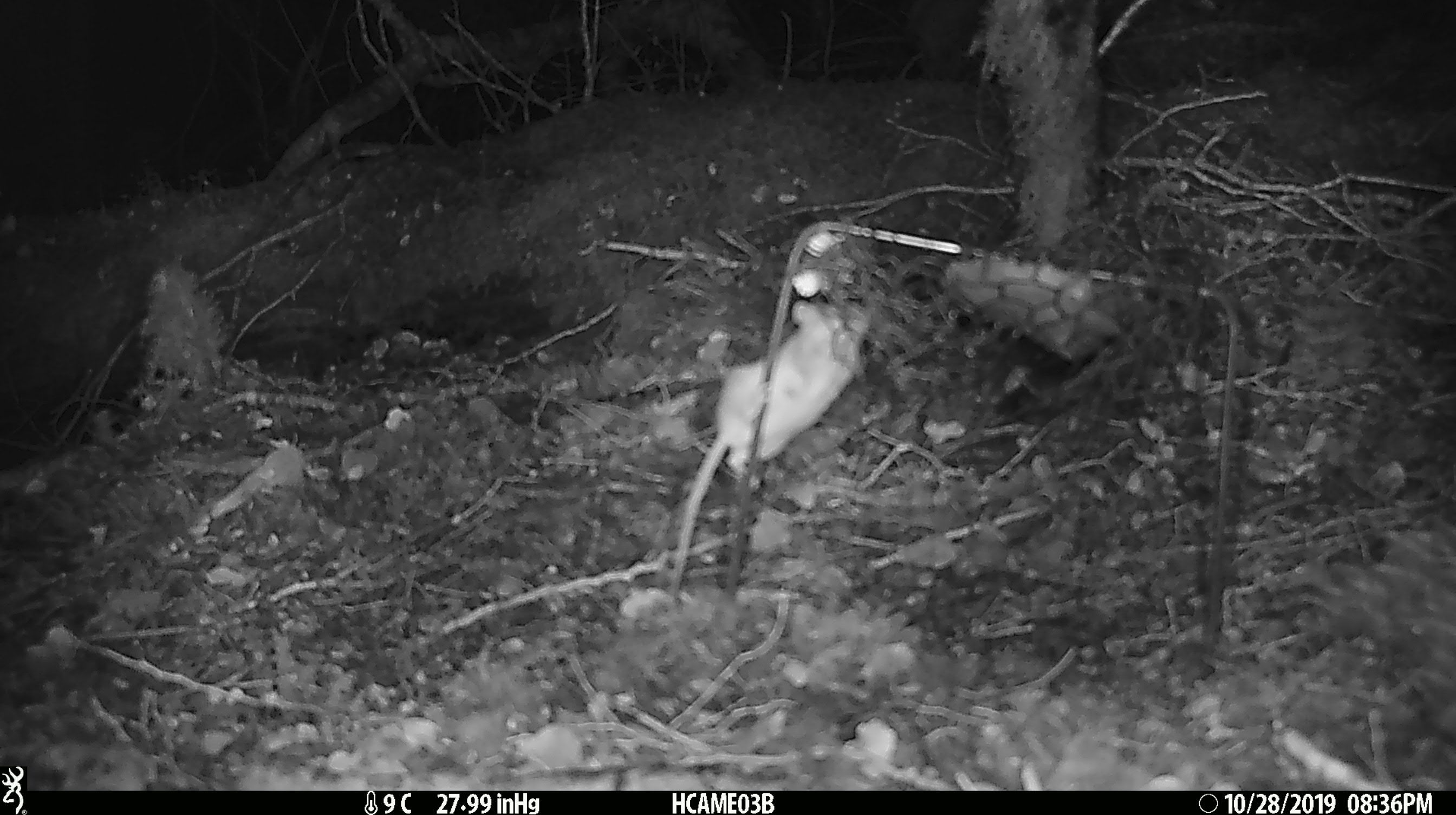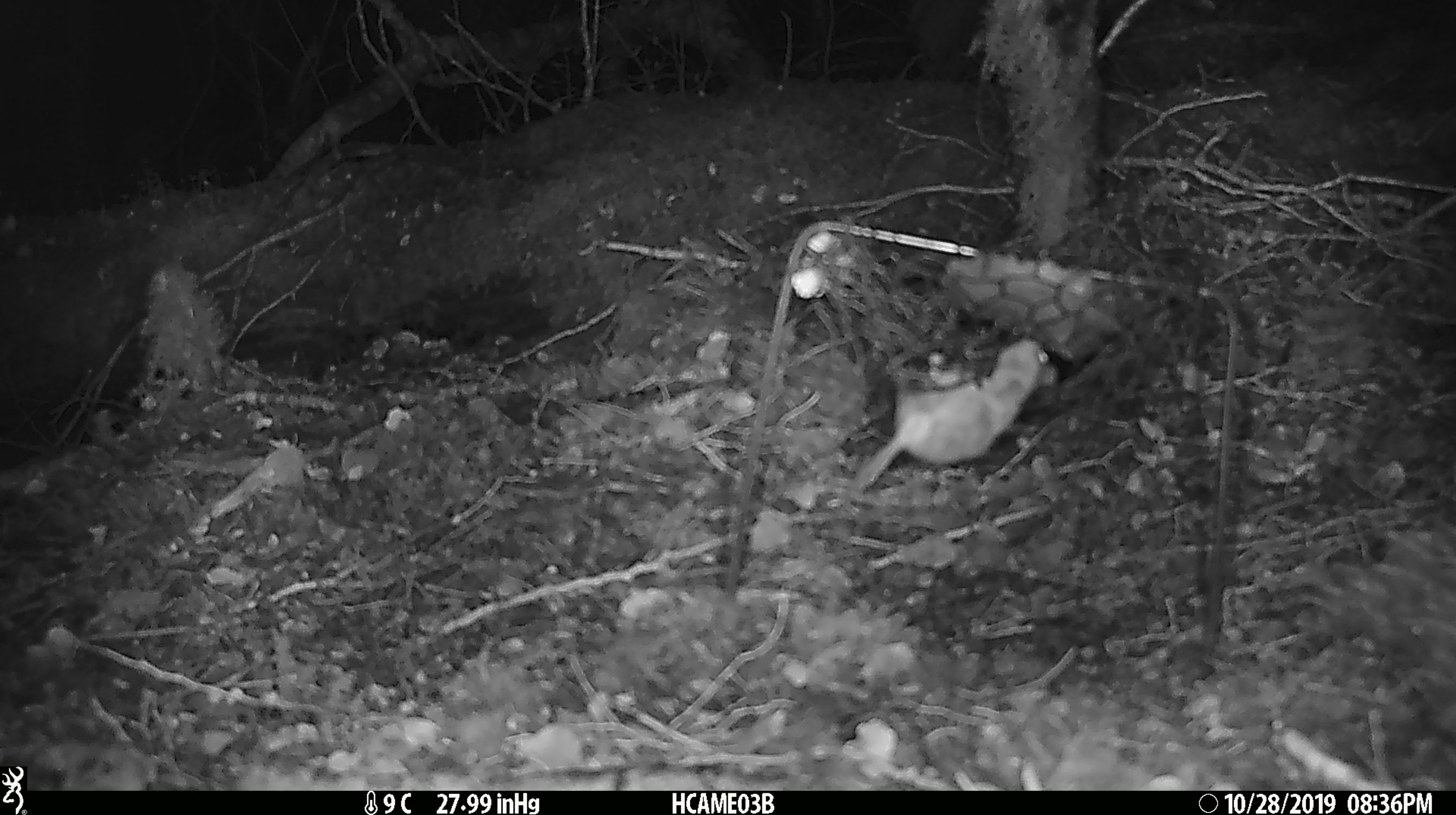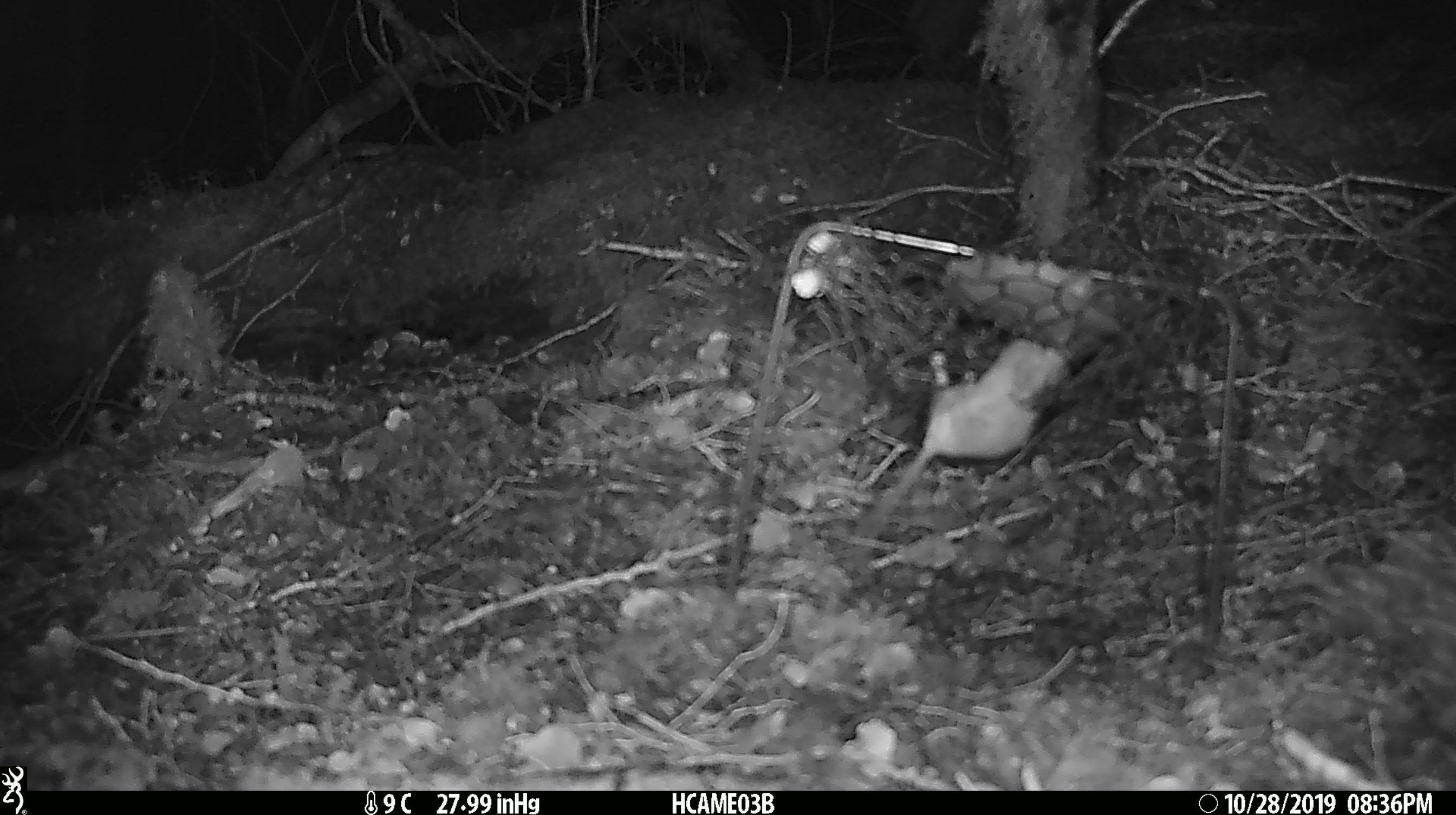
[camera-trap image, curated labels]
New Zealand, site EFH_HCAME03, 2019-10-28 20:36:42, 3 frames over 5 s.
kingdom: Animalia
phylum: Chordata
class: Mammalia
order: Rodentia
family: Muridae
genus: Mus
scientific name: Mus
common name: mouse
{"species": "mouse (Mus)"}